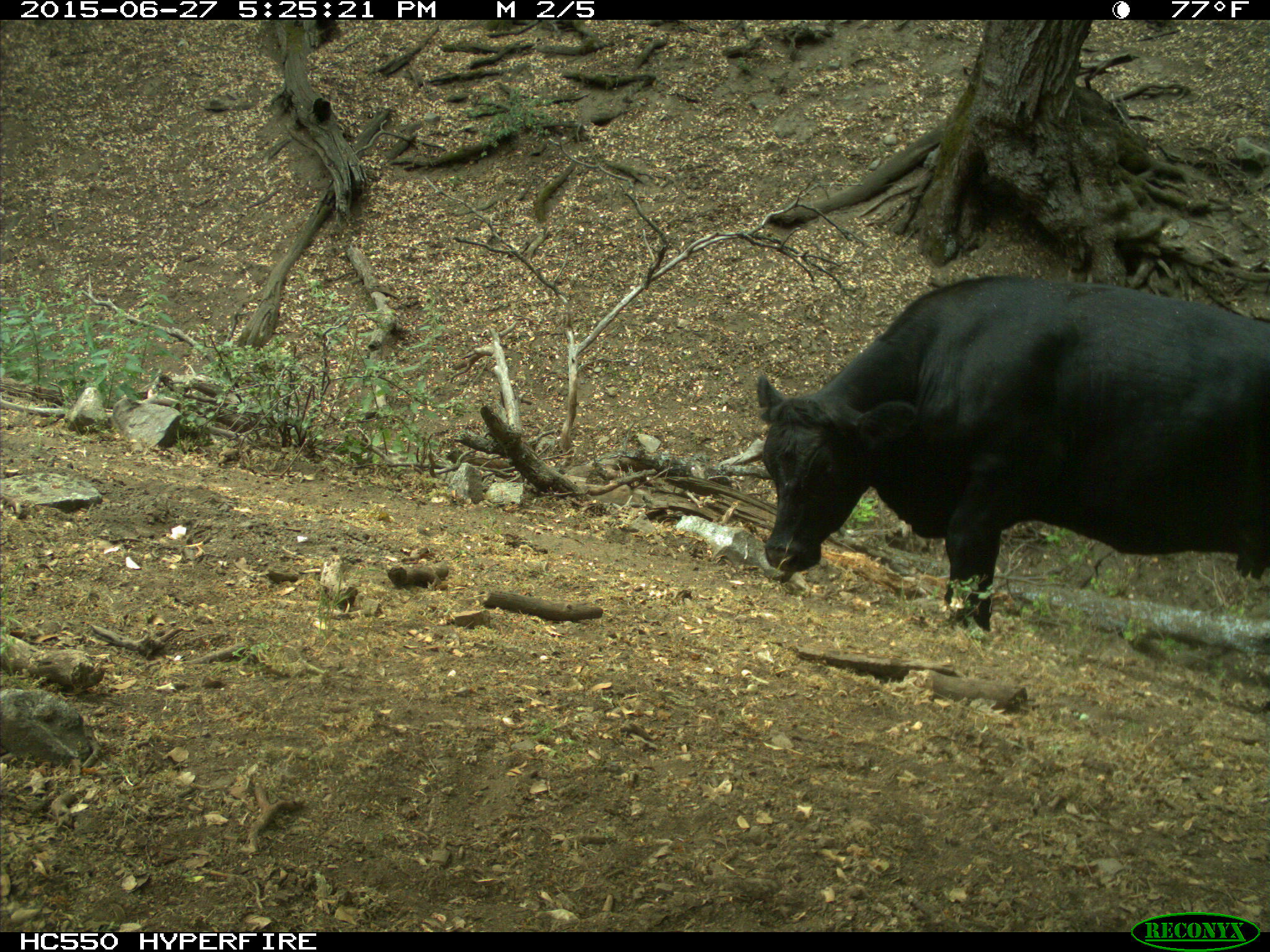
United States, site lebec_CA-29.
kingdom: Animalia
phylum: Chordata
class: Mammalia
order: Artiodactyla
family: Bovidae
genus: Bos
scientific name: Bos taurus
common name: domestic cow